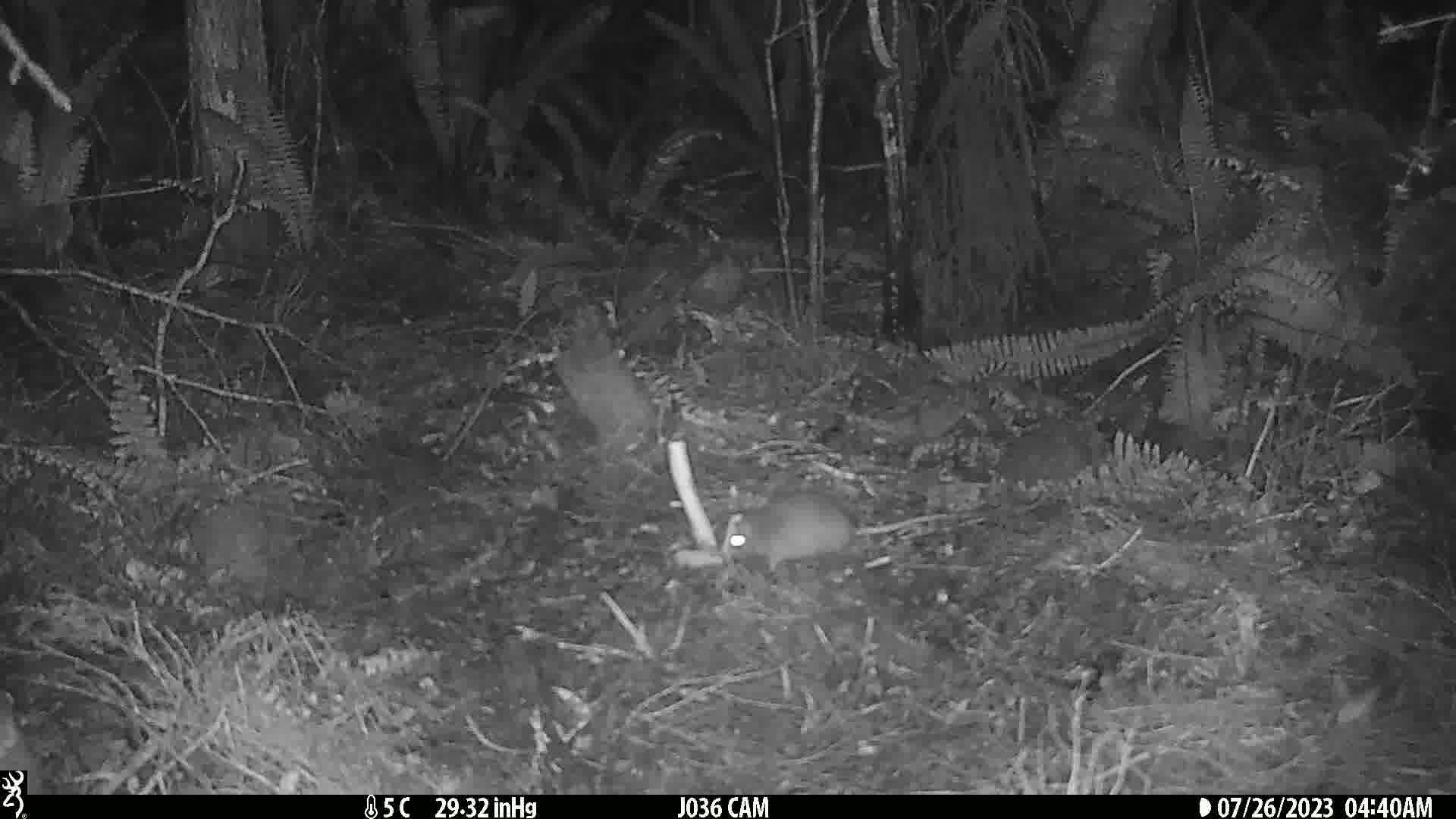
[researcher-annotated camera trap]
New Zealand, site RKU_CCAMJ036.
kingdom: Animalia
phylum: Chordata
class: Mammalia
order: Rodentia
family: Muridae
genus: Rattus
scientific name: Rattus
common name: rat